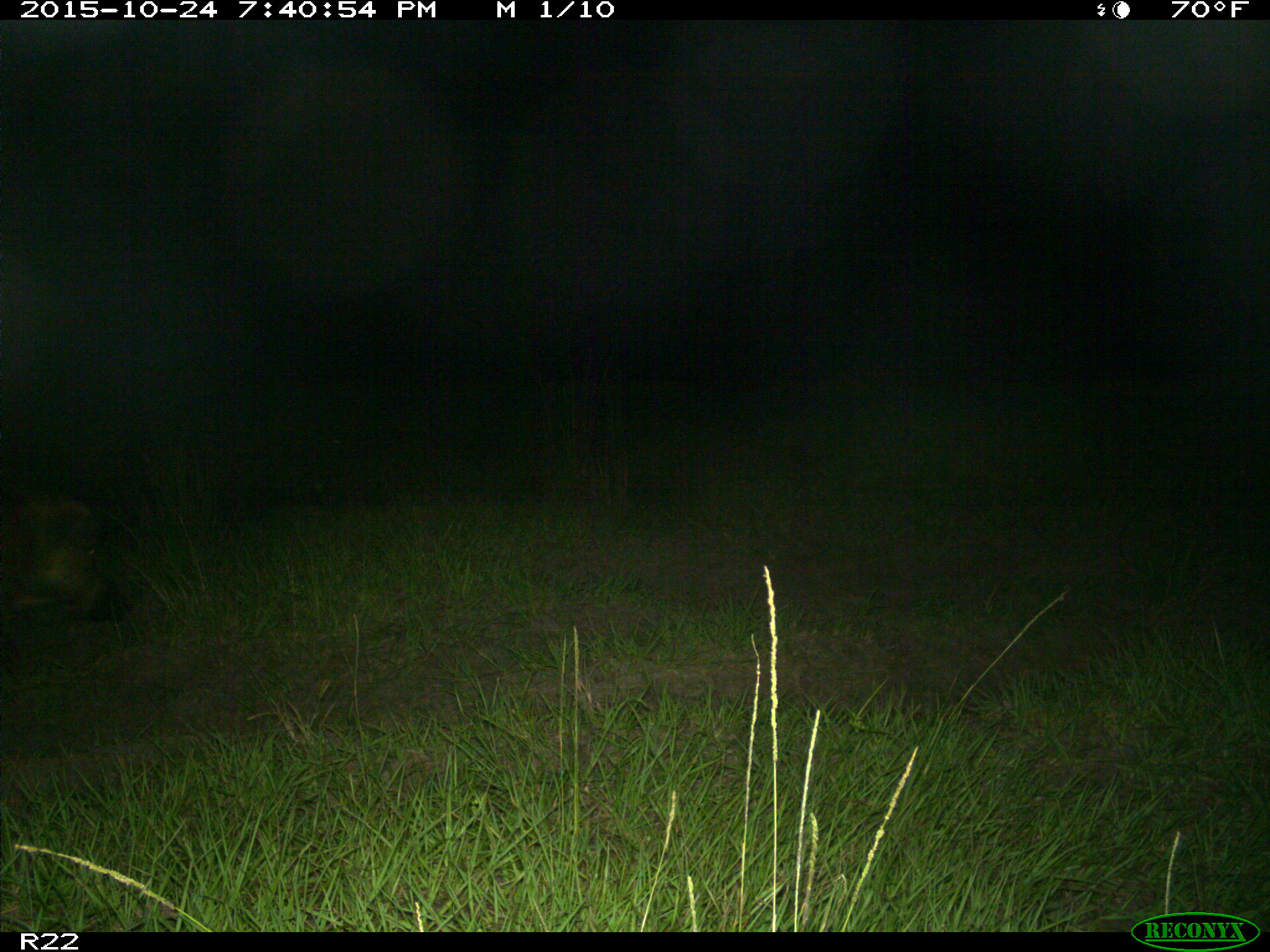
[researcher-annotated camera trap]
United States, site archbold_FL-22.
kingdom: Animalia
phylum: Chordata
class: Mammalia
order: Artiodactyla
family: Suidae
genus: Sus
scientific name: Sus scrofa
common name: wild boar